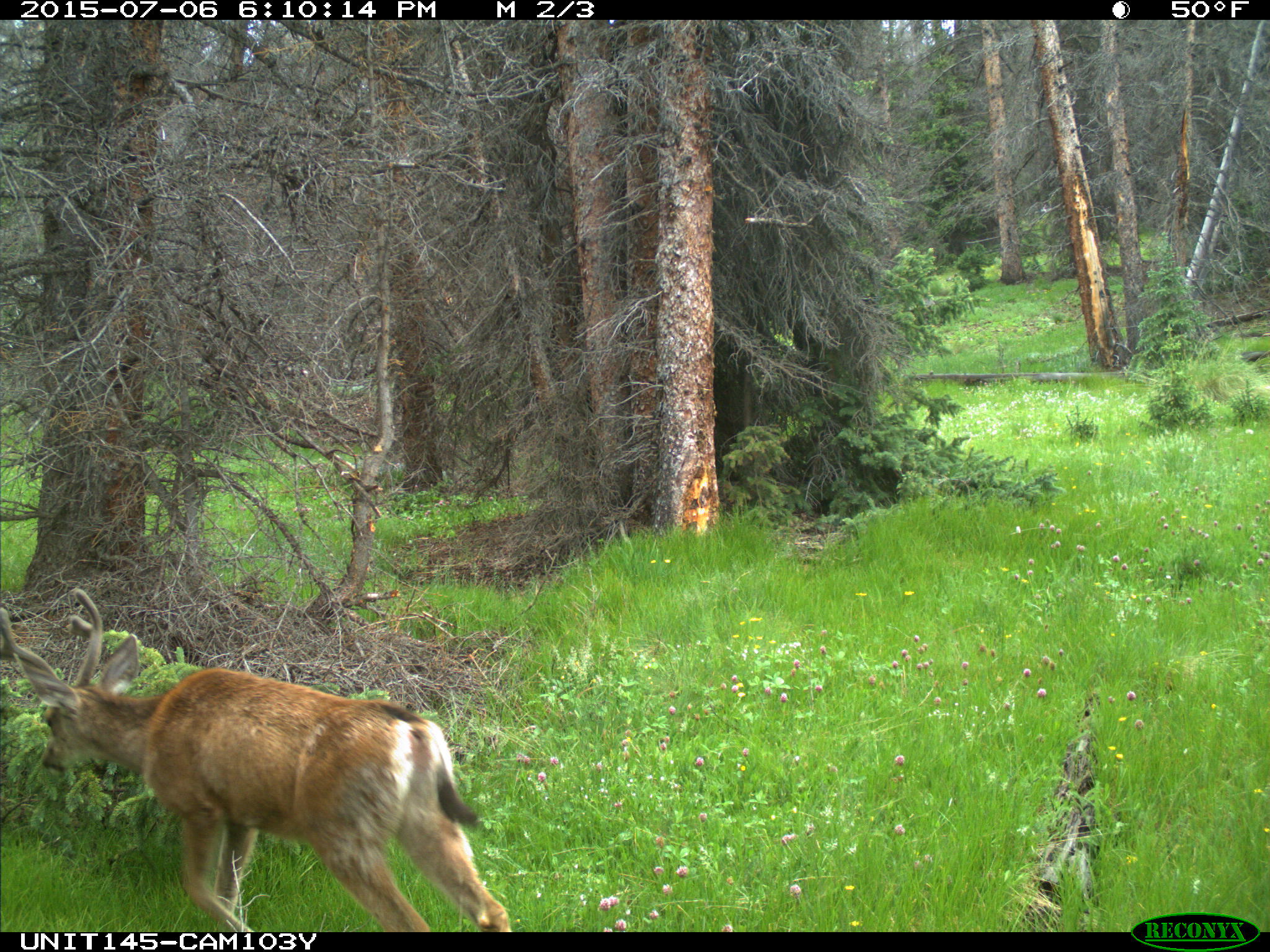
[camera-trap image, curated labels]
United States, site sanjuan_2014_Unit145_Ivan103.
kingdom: Animalia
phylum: Chordata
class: Mammalia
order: Artiodactyla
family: Cervidae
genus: Odocoileus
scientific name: Odocoileus hemionus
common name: mule deer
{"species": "Odocoileus hemionus (mule deer)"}